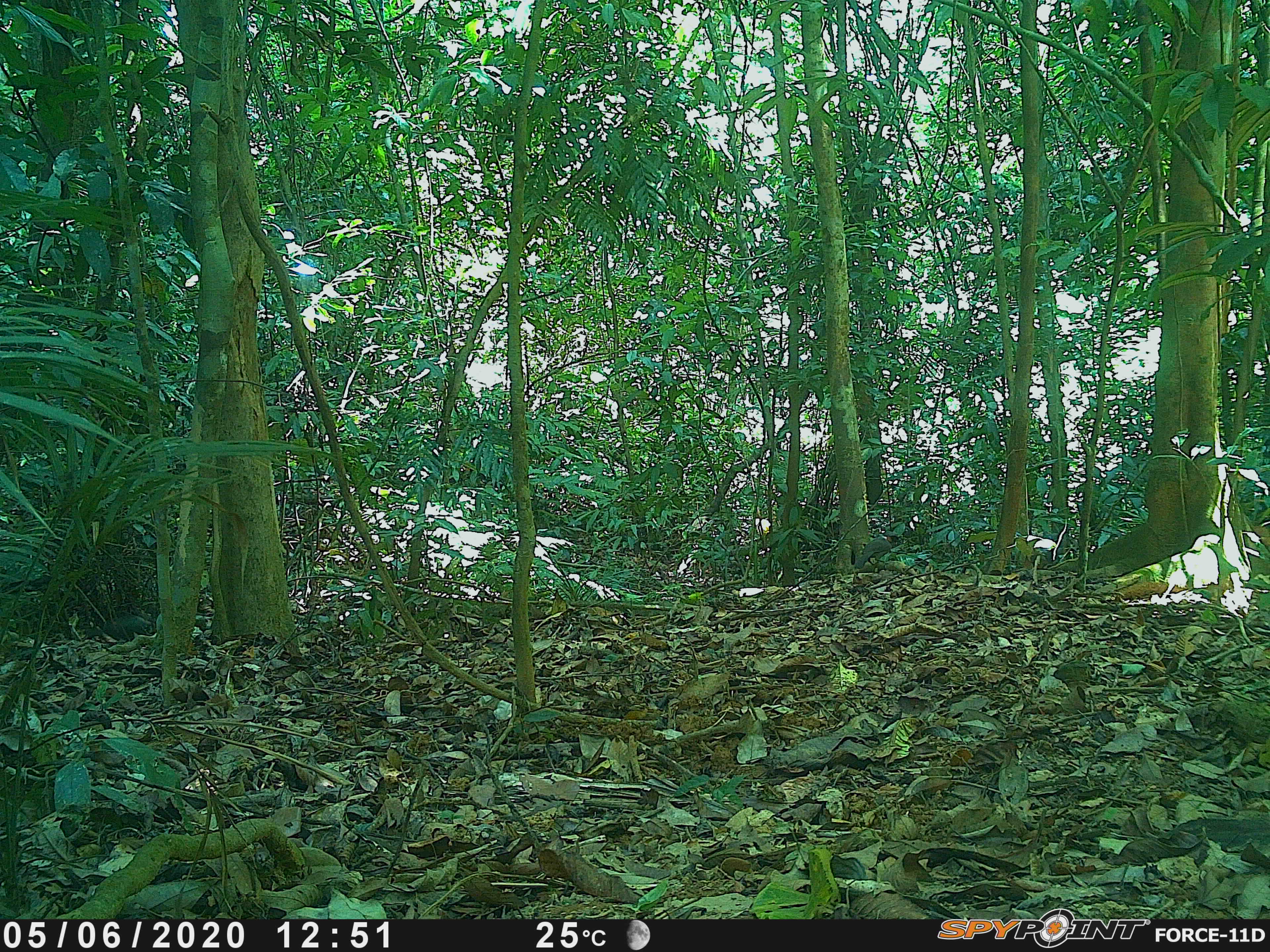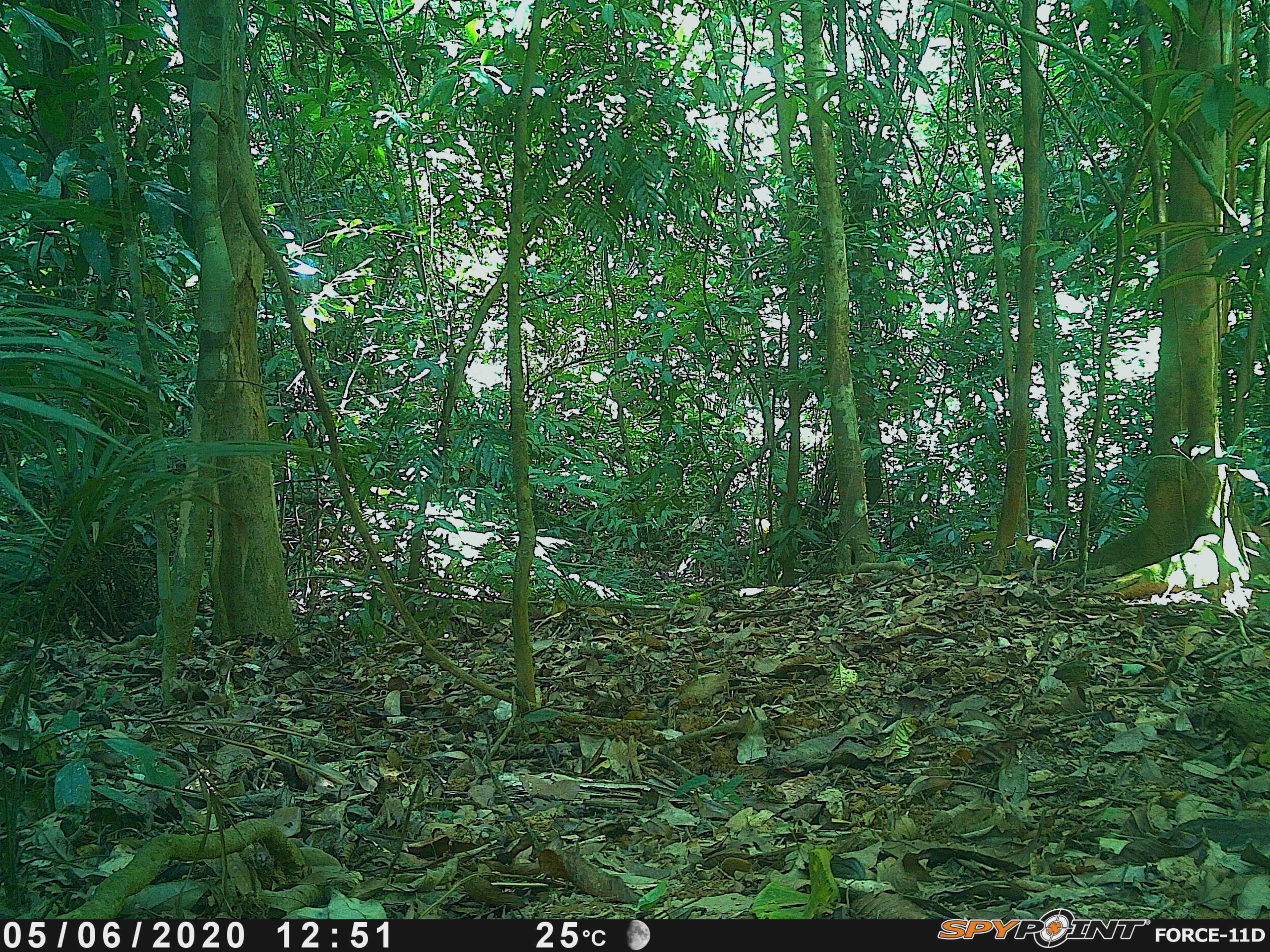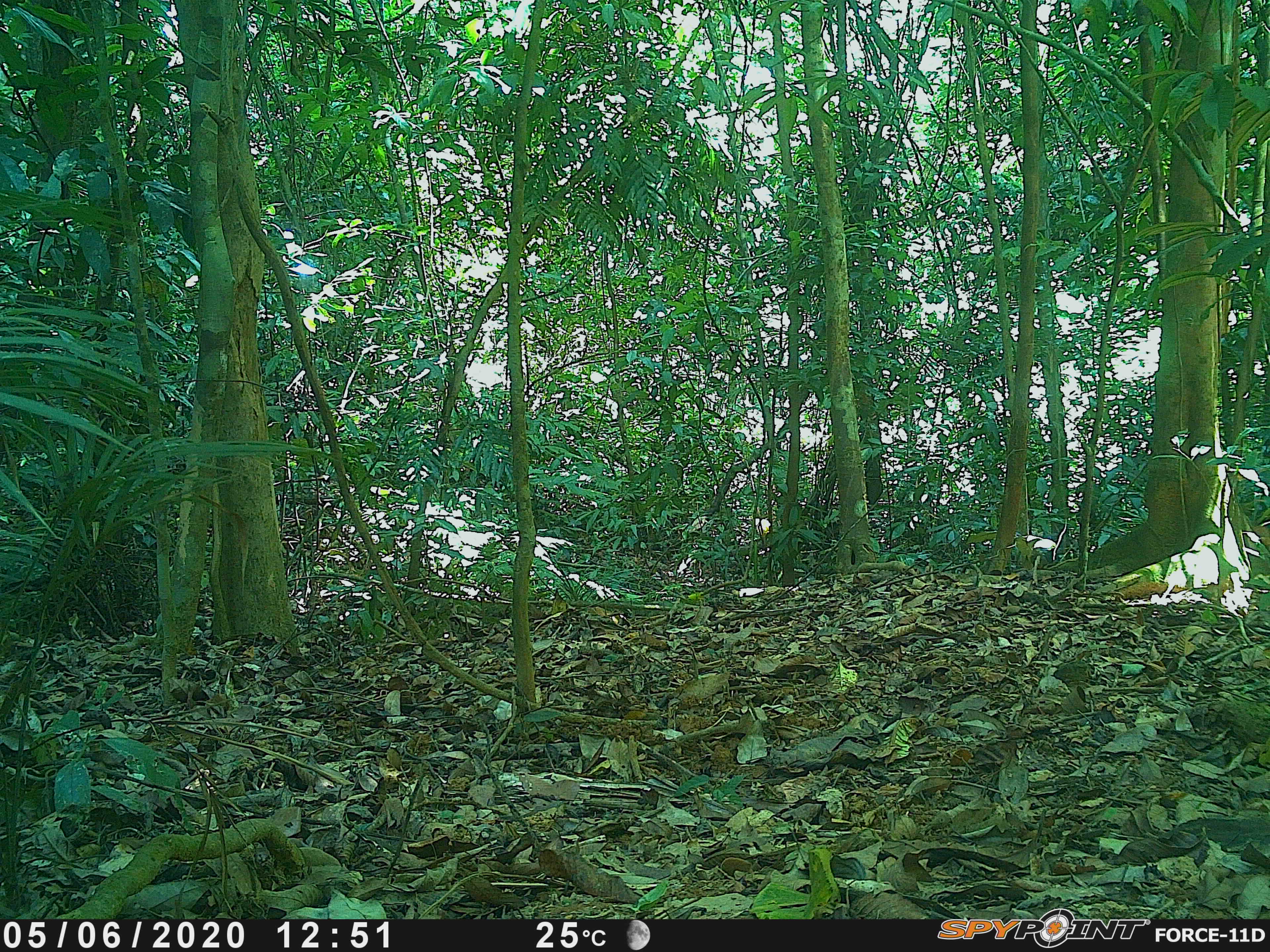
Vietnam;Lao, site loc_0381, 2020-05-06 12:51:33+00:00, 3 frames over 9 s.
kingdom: Animalia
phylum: Chordata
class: Aves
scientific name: Aves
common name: bird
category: unidentified bird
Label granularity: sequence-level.